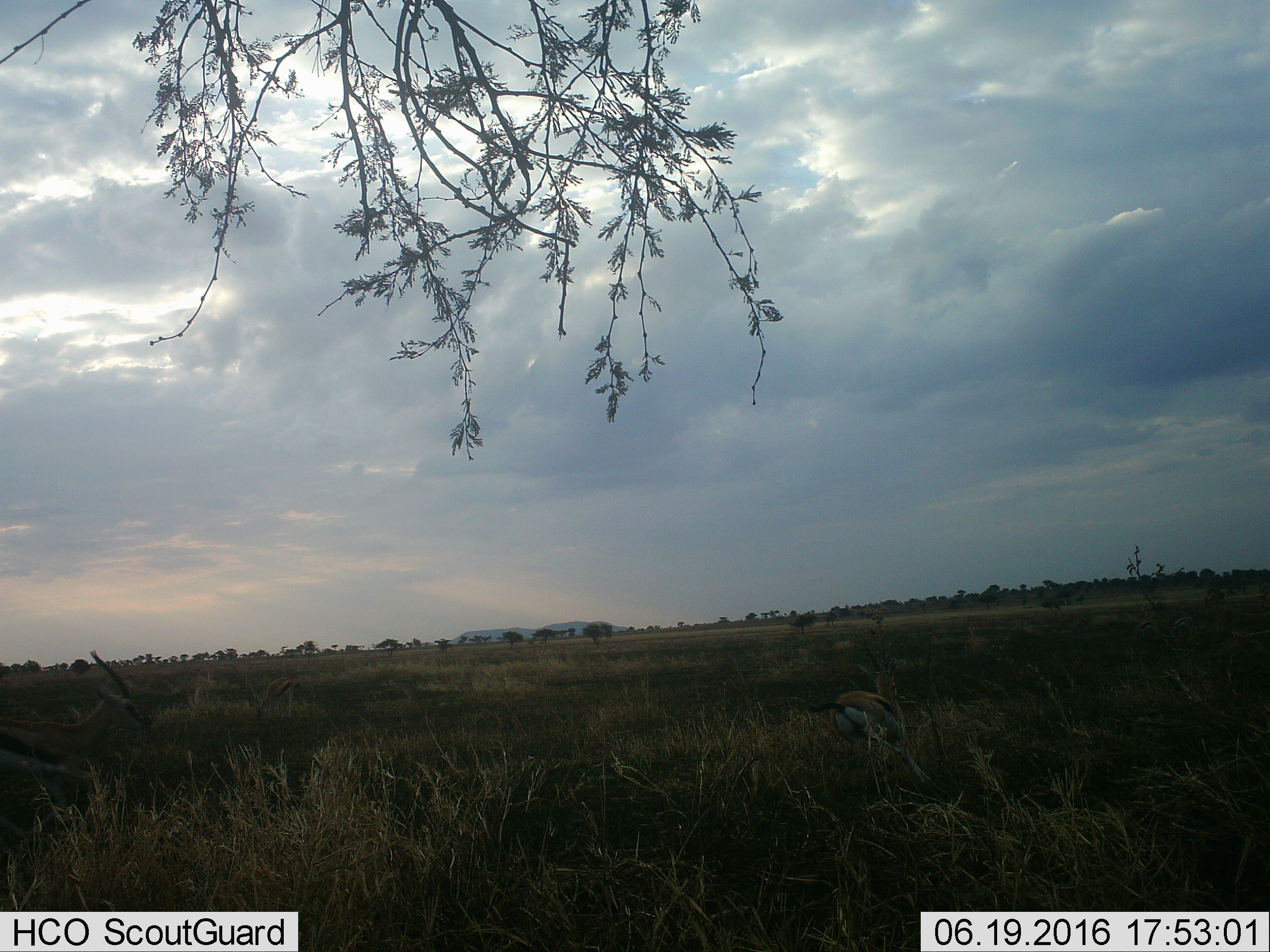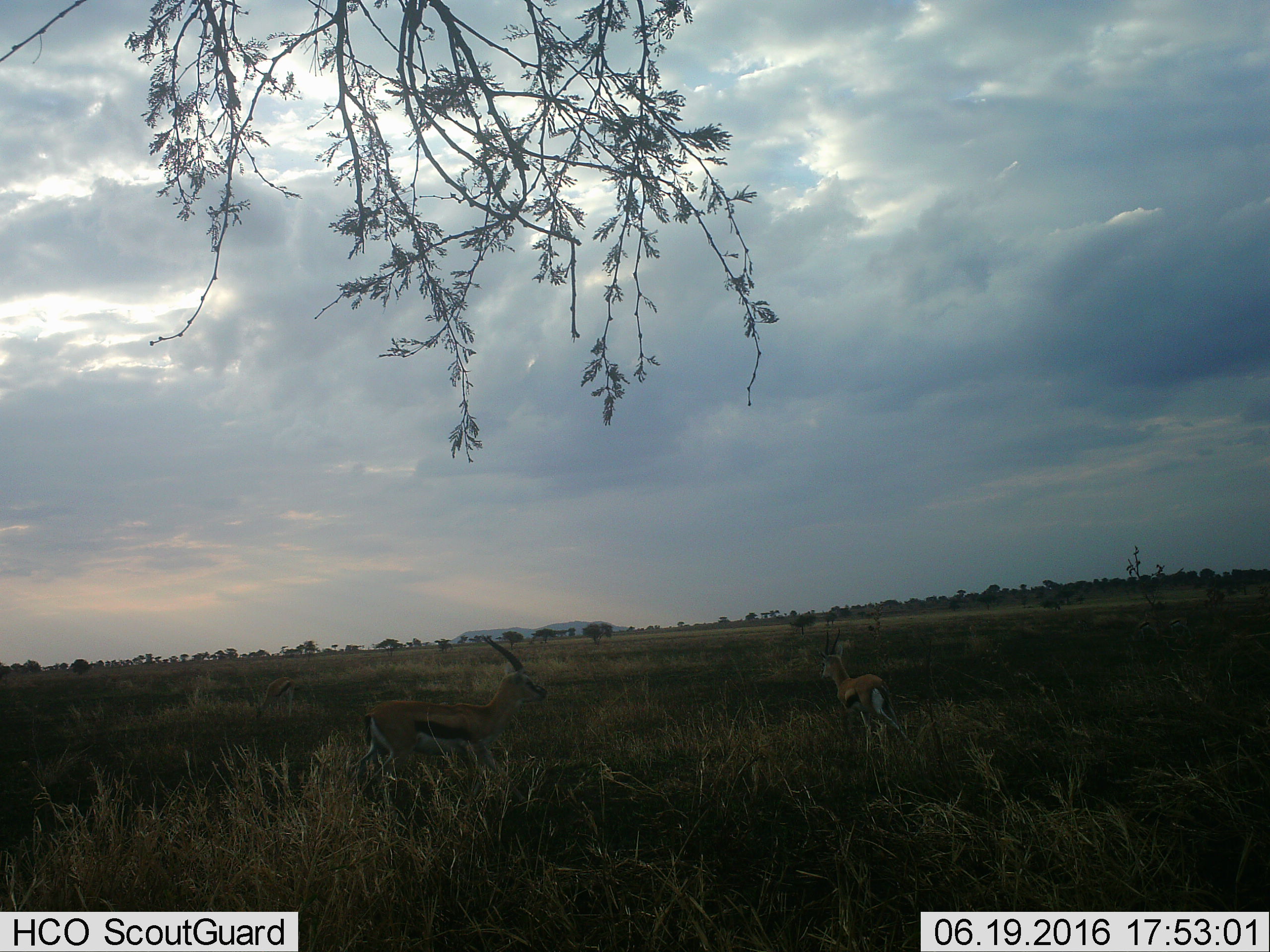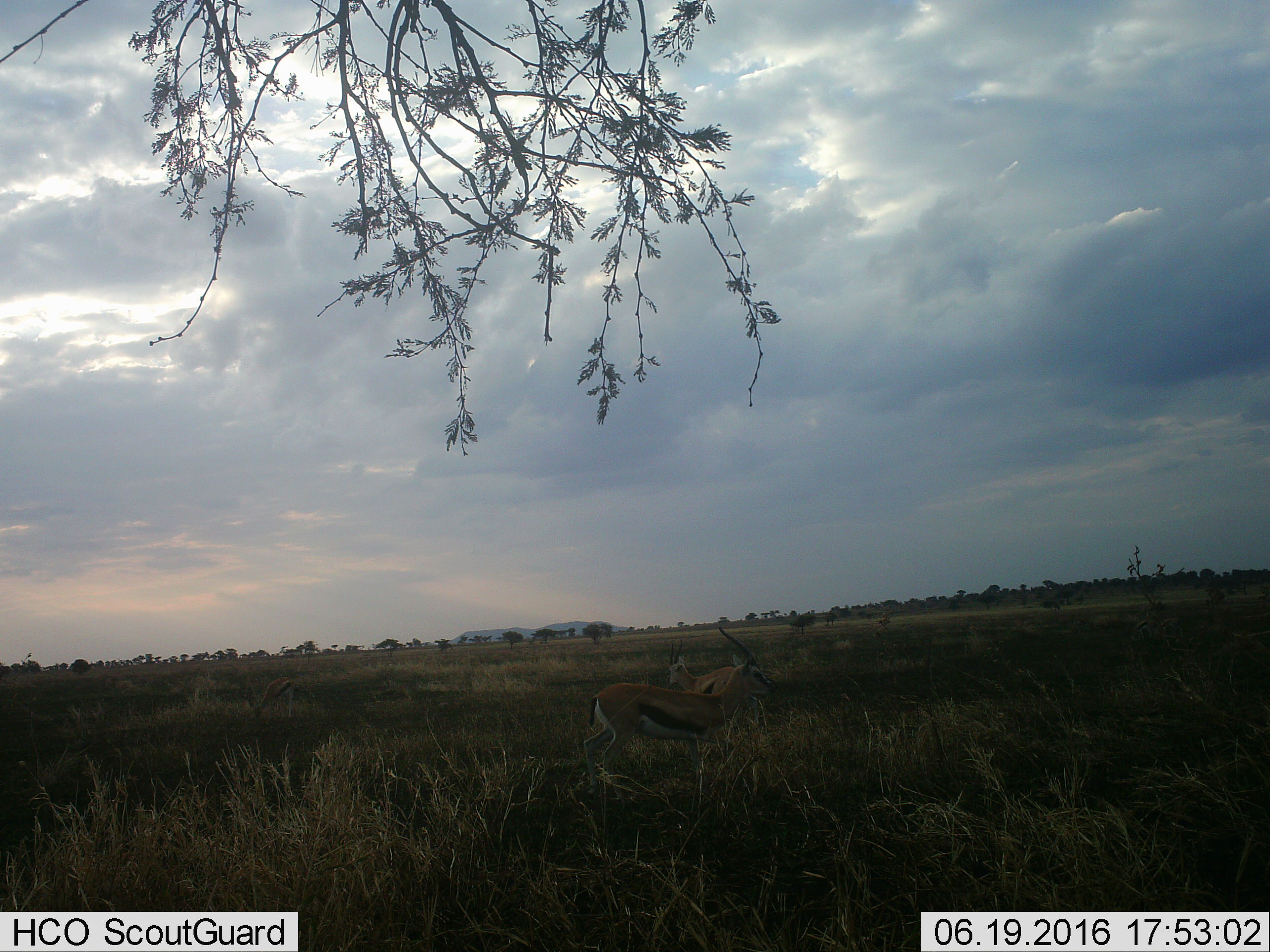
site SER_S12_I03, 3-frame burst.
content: unidentified animal